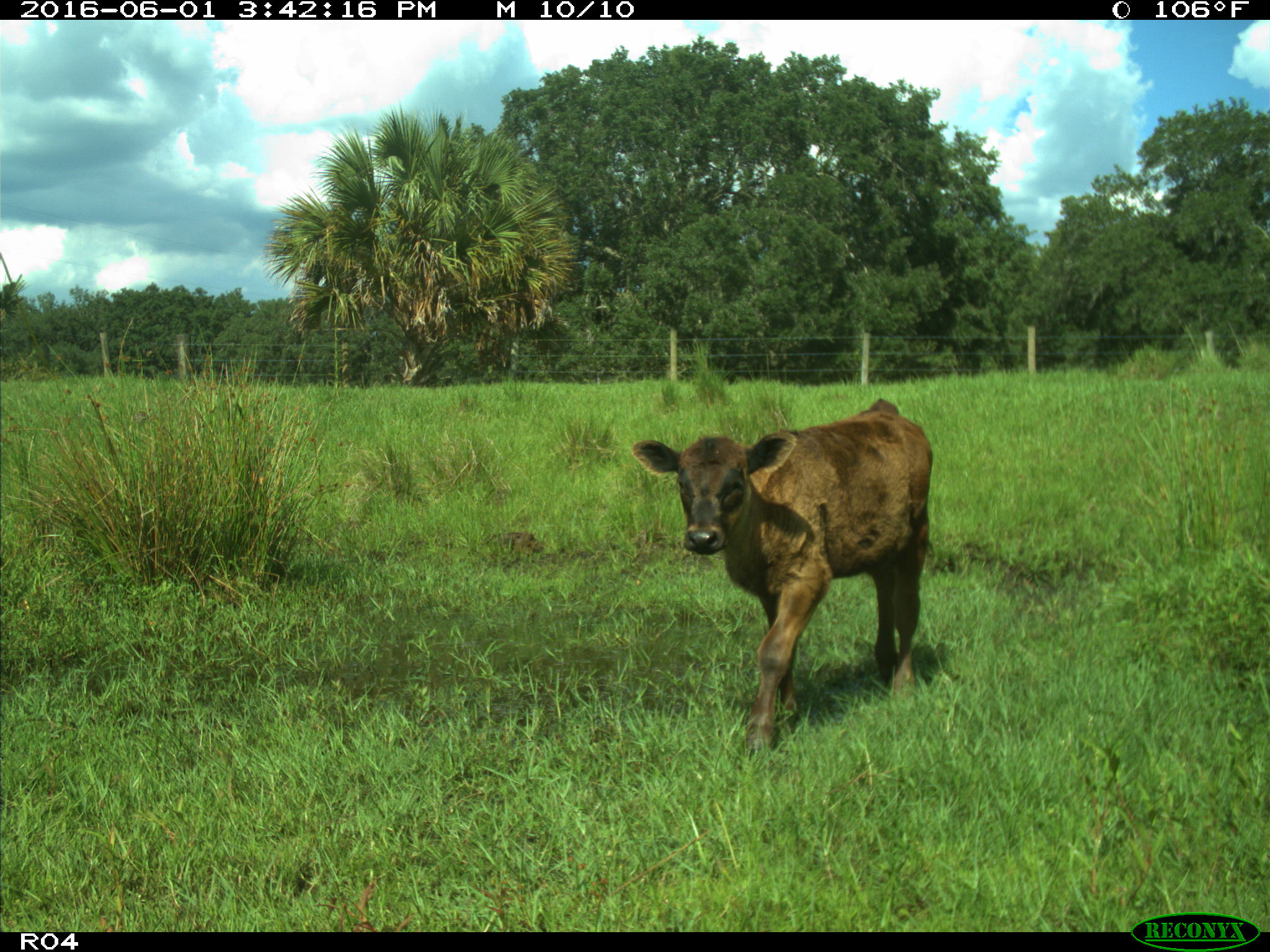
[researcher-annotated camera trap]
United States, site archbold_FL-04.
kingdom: Animalia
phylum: Chordata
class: Mammalia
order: Artiodactyla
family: Bovidae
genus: Bos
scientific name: Bos taurus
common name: domestic cow